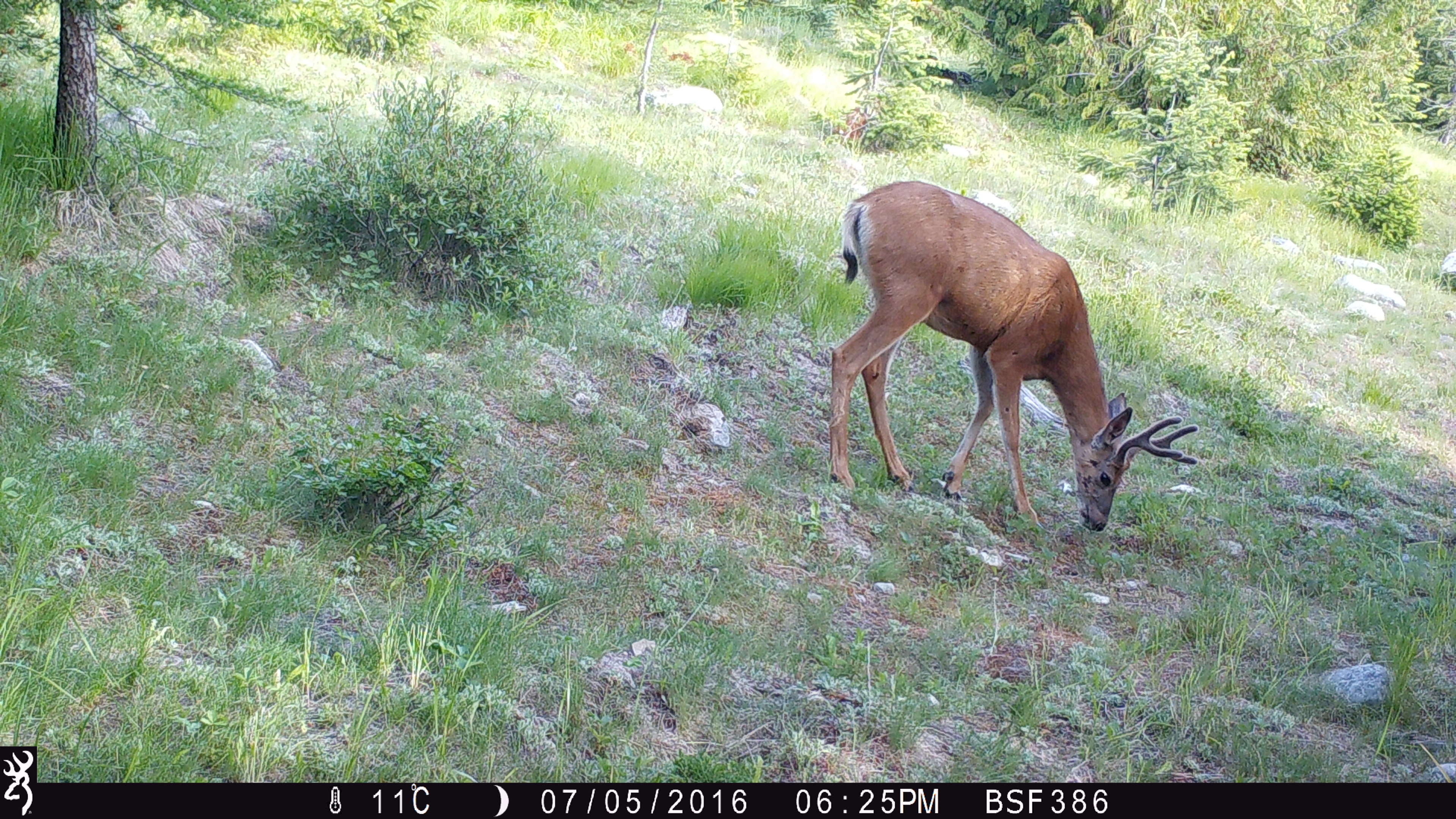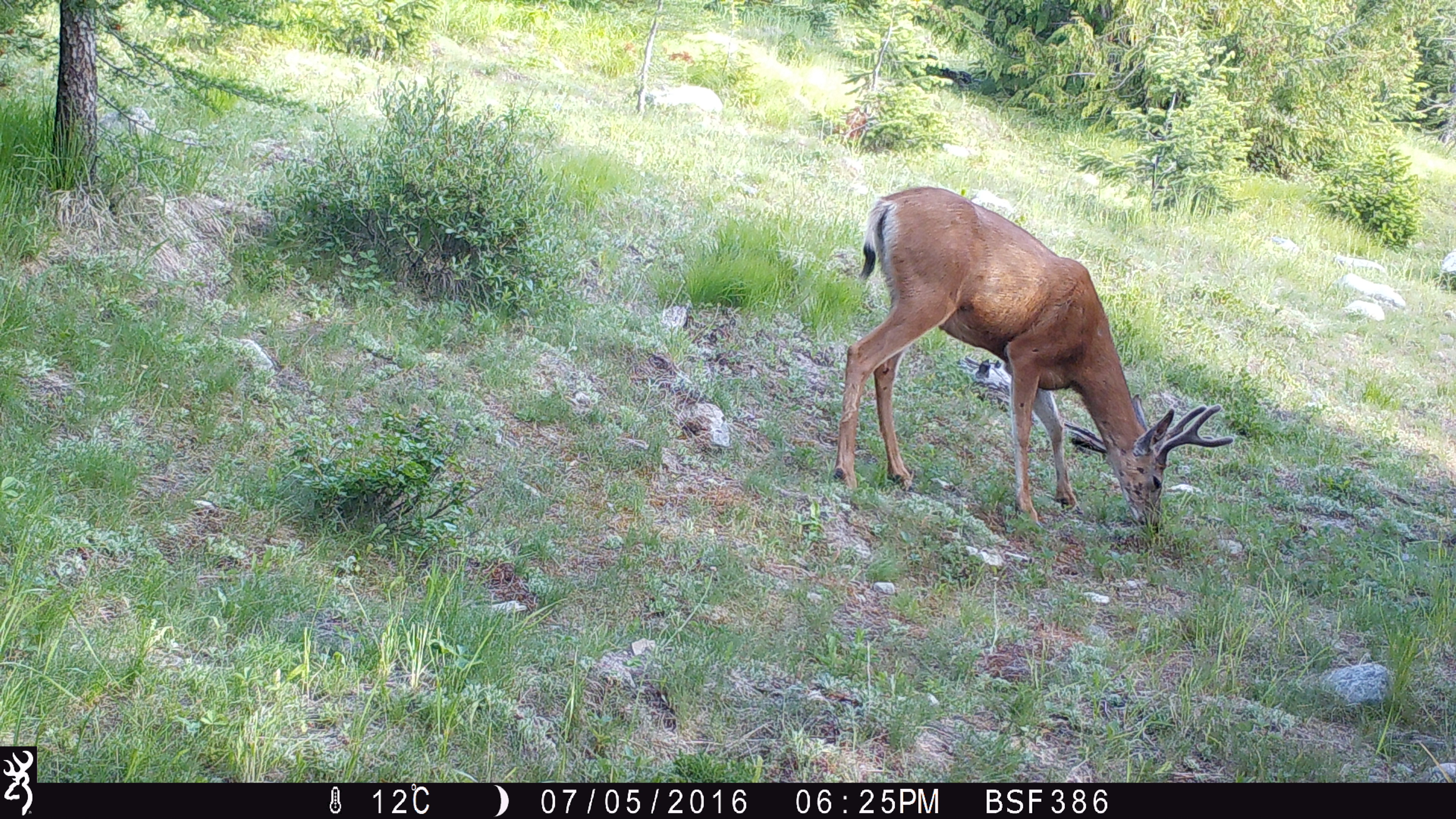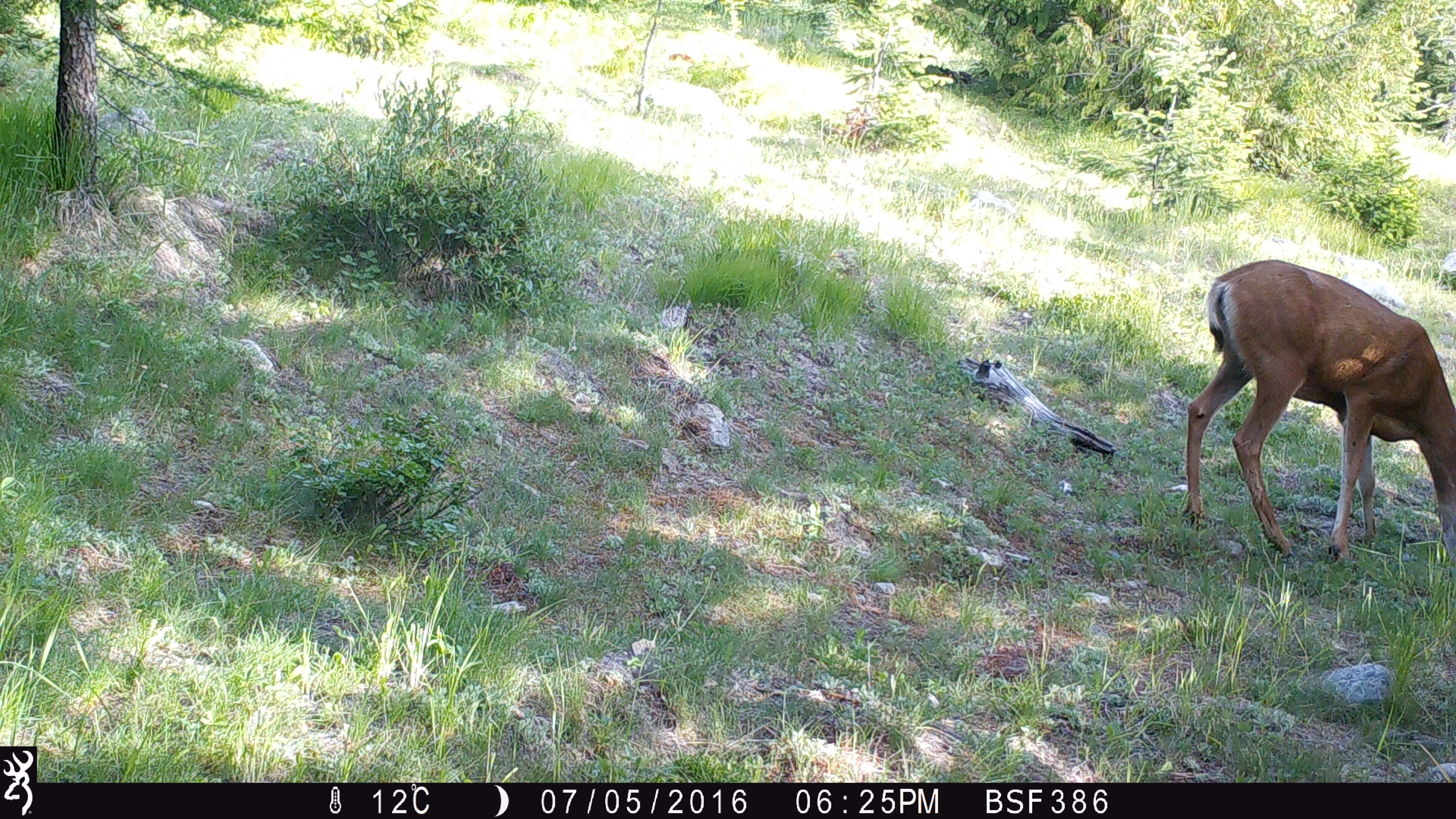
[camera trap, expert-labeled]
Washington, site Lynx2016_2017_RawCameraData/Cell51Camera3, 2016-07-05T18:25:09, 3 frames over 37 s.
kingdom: Animalia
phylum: Chordata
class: Mammalia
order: Artiodactyla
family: Cervidae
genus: Odocoileus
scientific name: Odocoileus hemionus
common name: mule deer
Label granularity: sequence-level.